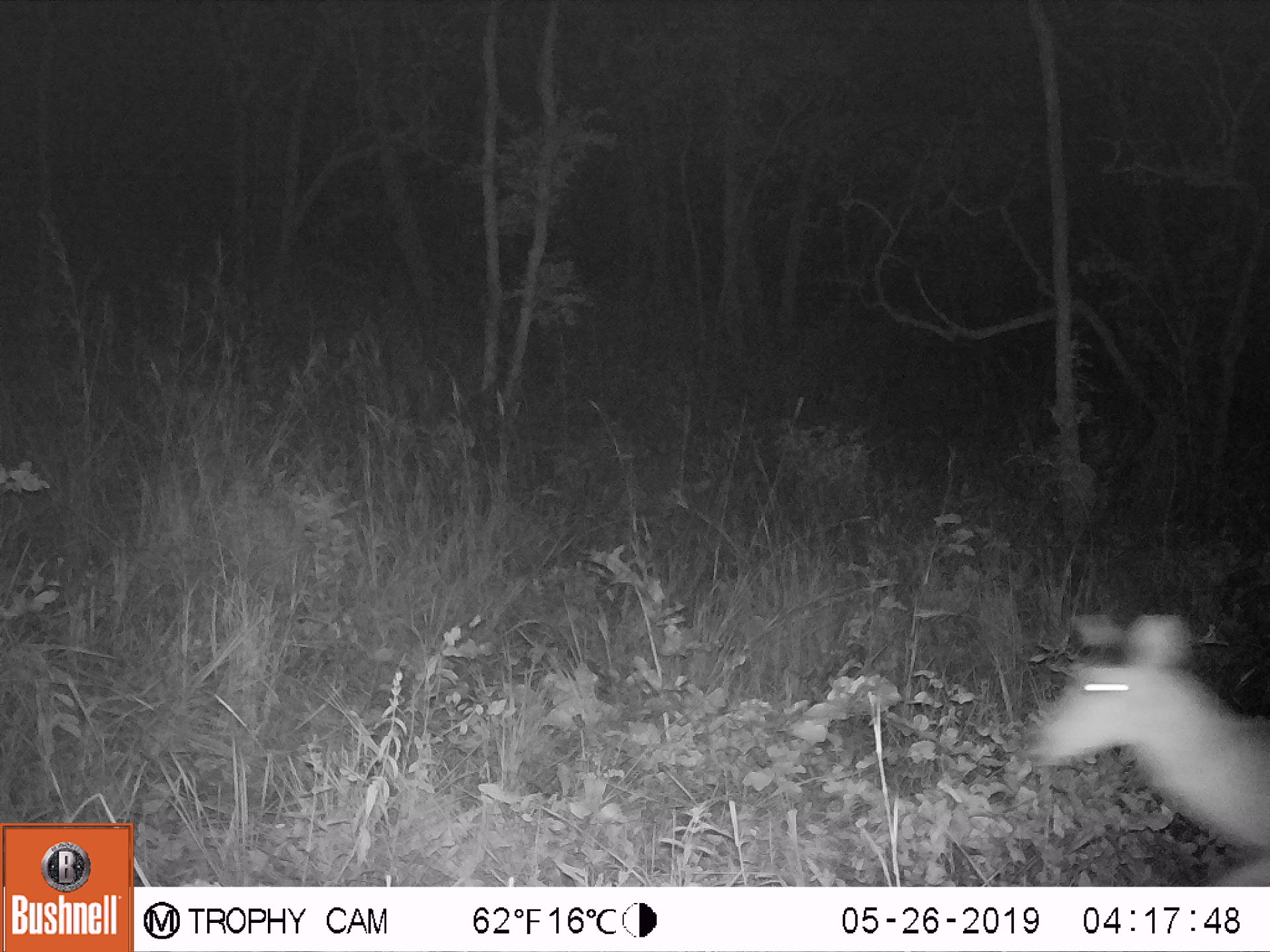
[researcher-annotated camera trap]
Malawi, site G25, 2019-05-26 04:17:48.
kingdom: Animalia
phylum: Chordata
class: Mammalia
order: Artiodactyla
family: Bovidae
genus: Redunca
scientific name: Redunca arundinum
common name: southern reedbuck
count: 1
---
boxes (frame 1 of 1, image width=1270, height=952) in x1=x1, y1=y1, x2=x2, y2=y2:
southern reedbuck: x1=1013, y1=478, x2=1268, y2=880